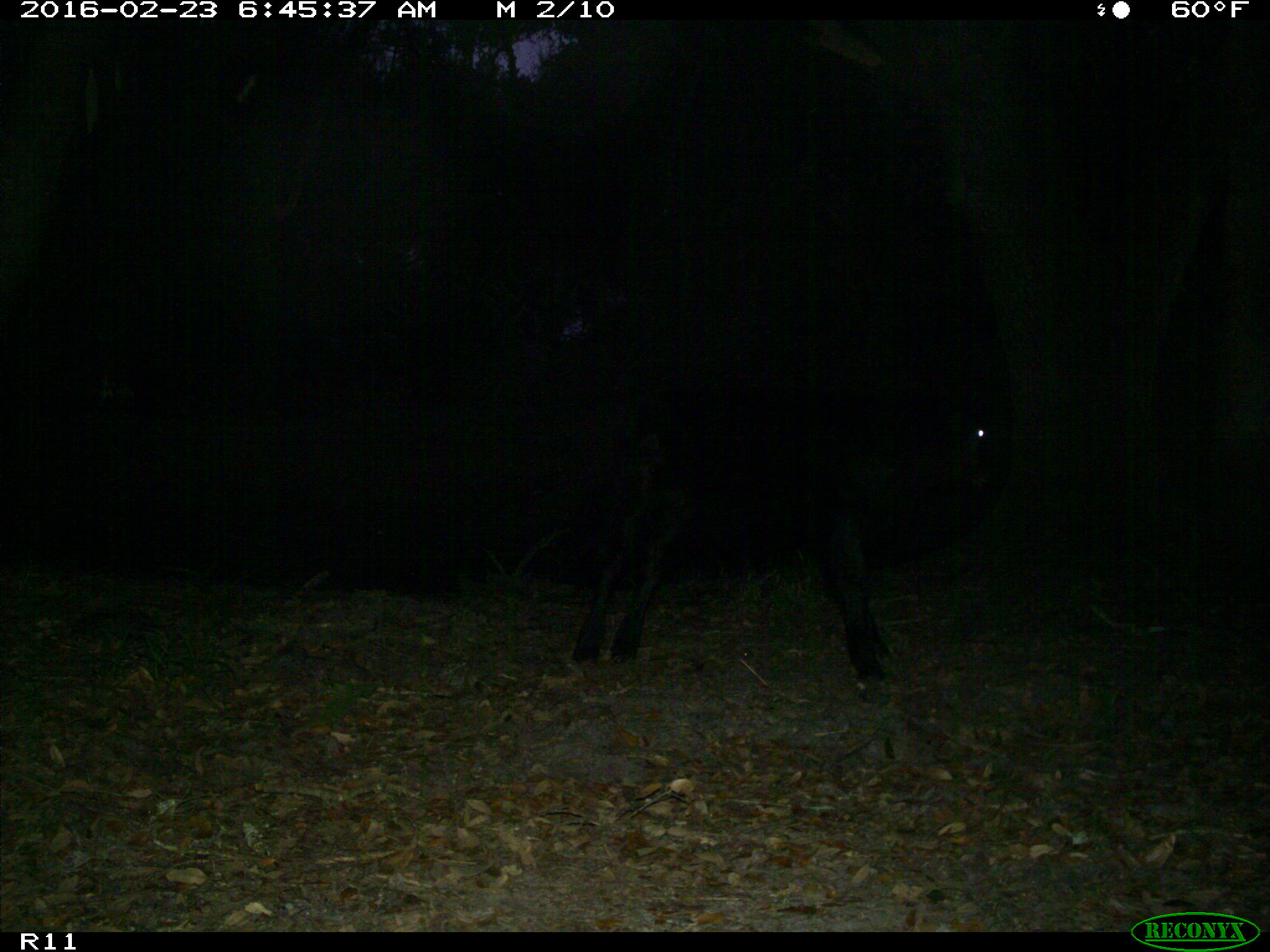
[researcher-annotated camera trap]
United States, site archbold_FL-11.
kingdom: Animalia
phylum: Chordata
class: Mammalia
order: Artiodactyla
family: Bovidae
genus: Bos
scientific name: Bos taurus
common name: domestic cow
Bos taurus (domestic cow).